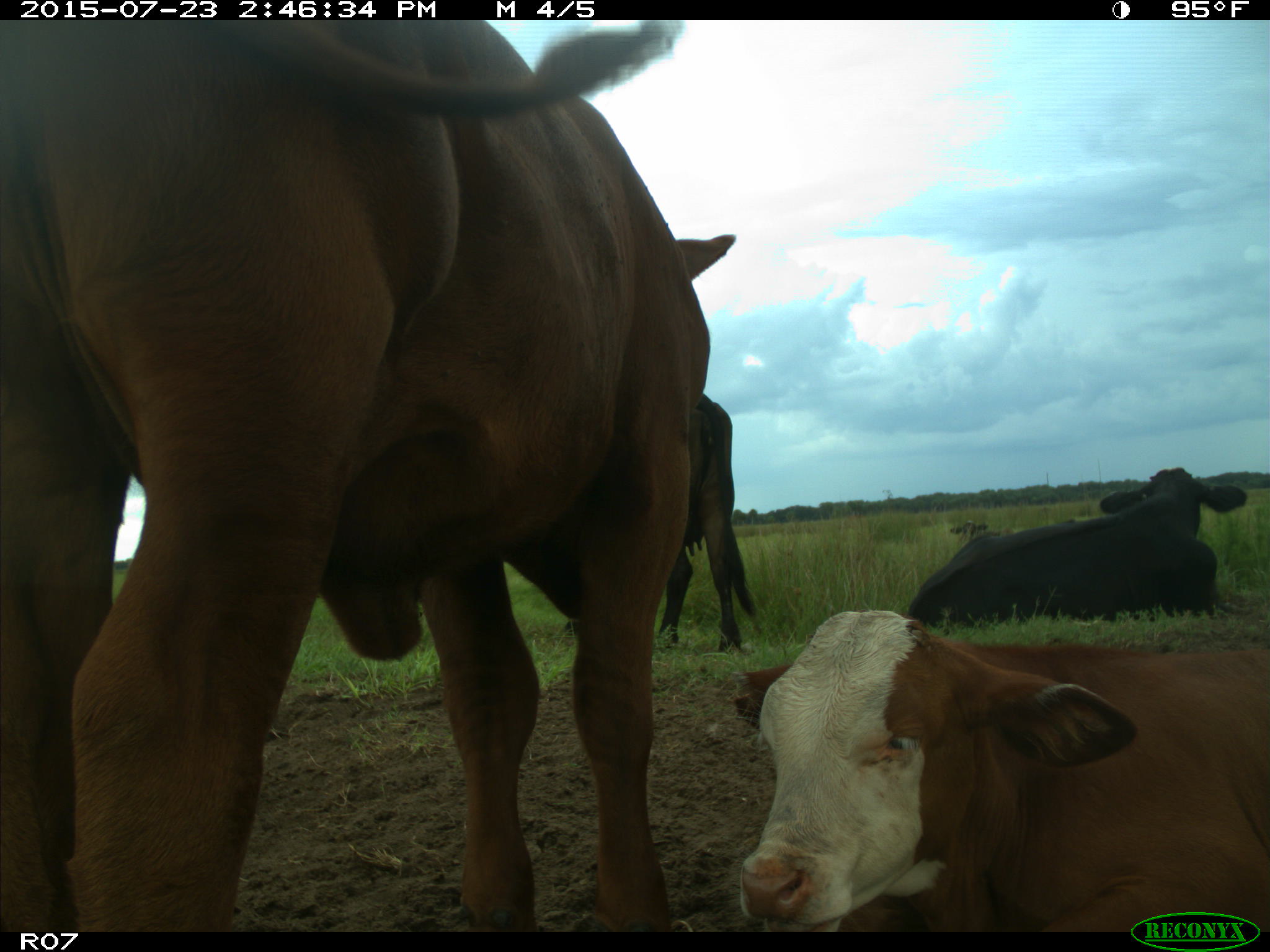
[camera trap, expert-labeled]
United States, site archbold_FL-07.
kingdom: Animalia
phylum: Chordata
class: Mammalia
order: Artiodactyla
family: Bovidae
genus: Bos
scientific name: Bos taurus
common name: domestic cow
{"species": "Bos taurus (domestic cow)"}